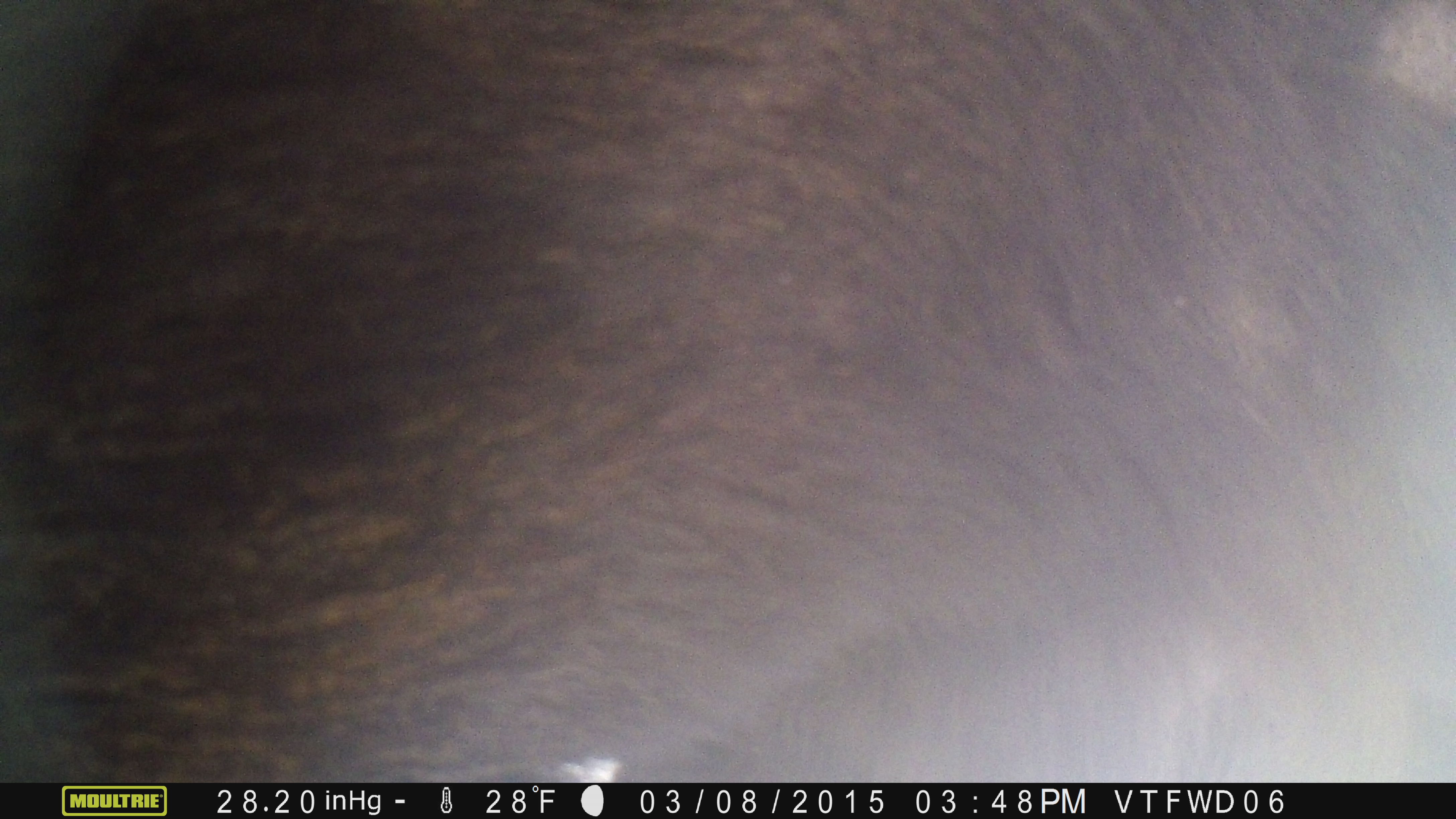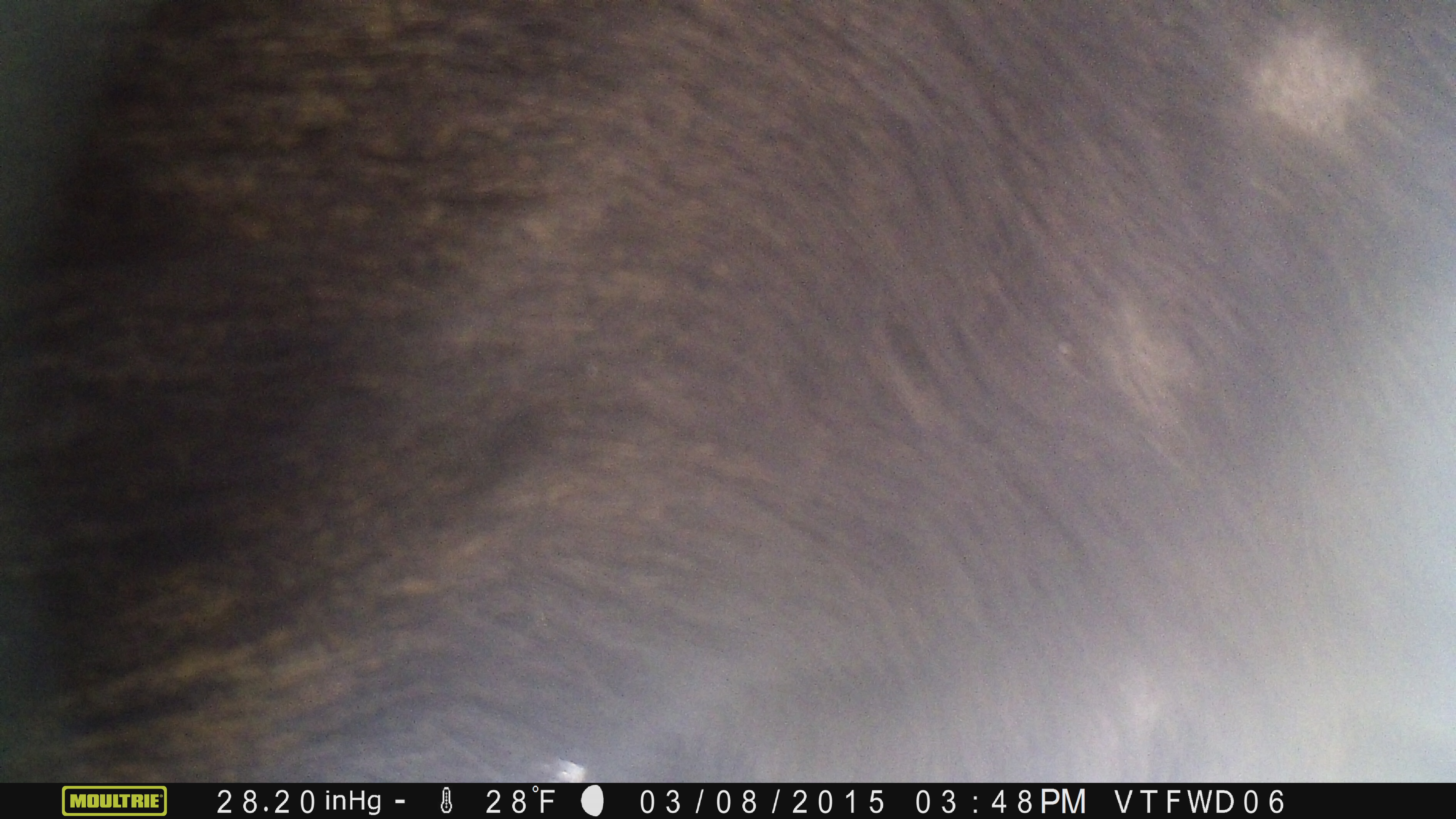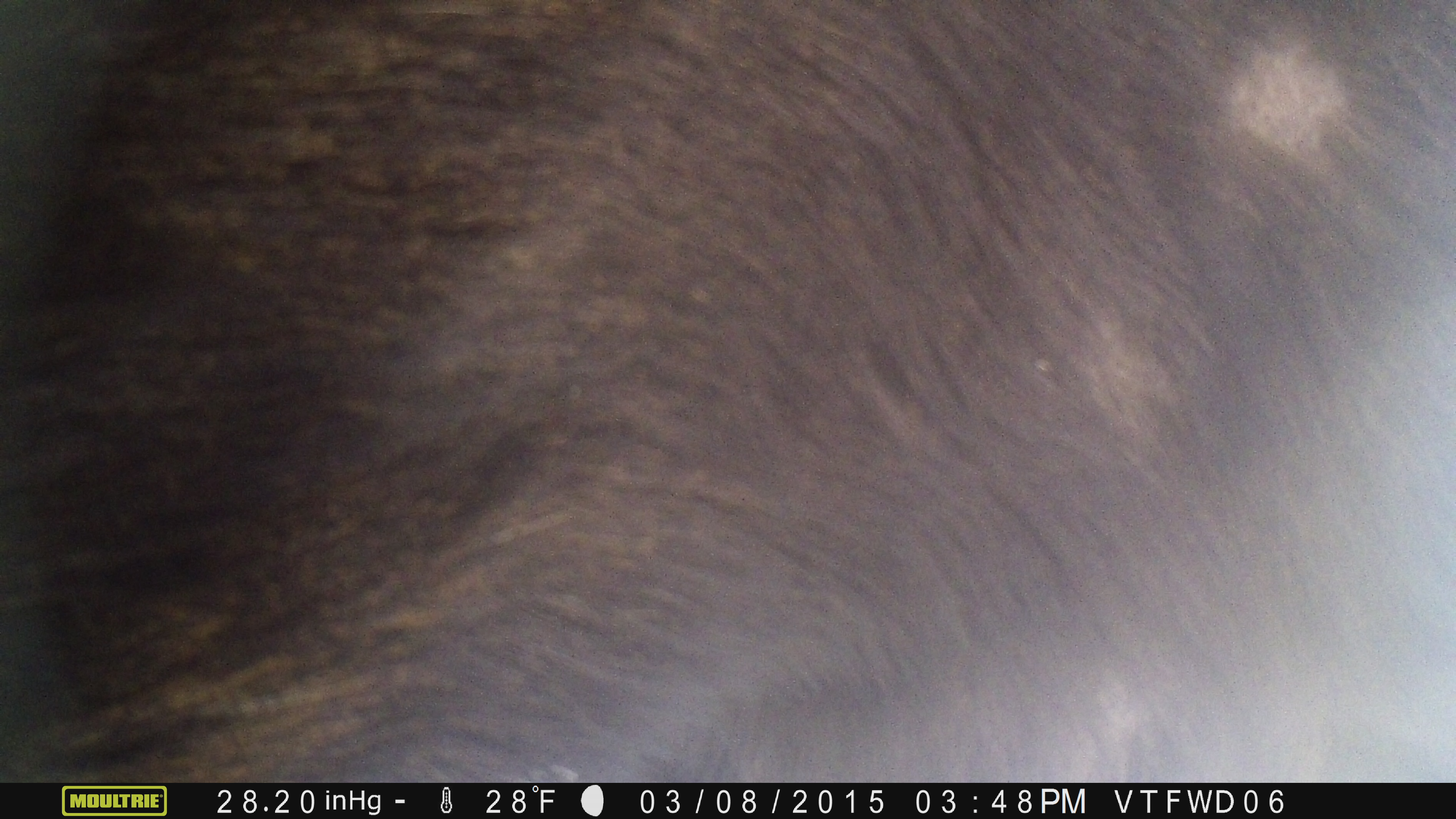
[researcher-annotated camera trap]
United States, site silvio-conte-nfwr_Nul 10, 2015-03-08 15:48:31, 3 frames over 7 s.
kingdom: Animalia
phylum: Chordata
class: Mammalia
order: Artiodactyla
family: Cervidae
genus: Alces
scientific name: Alces alces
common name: moose